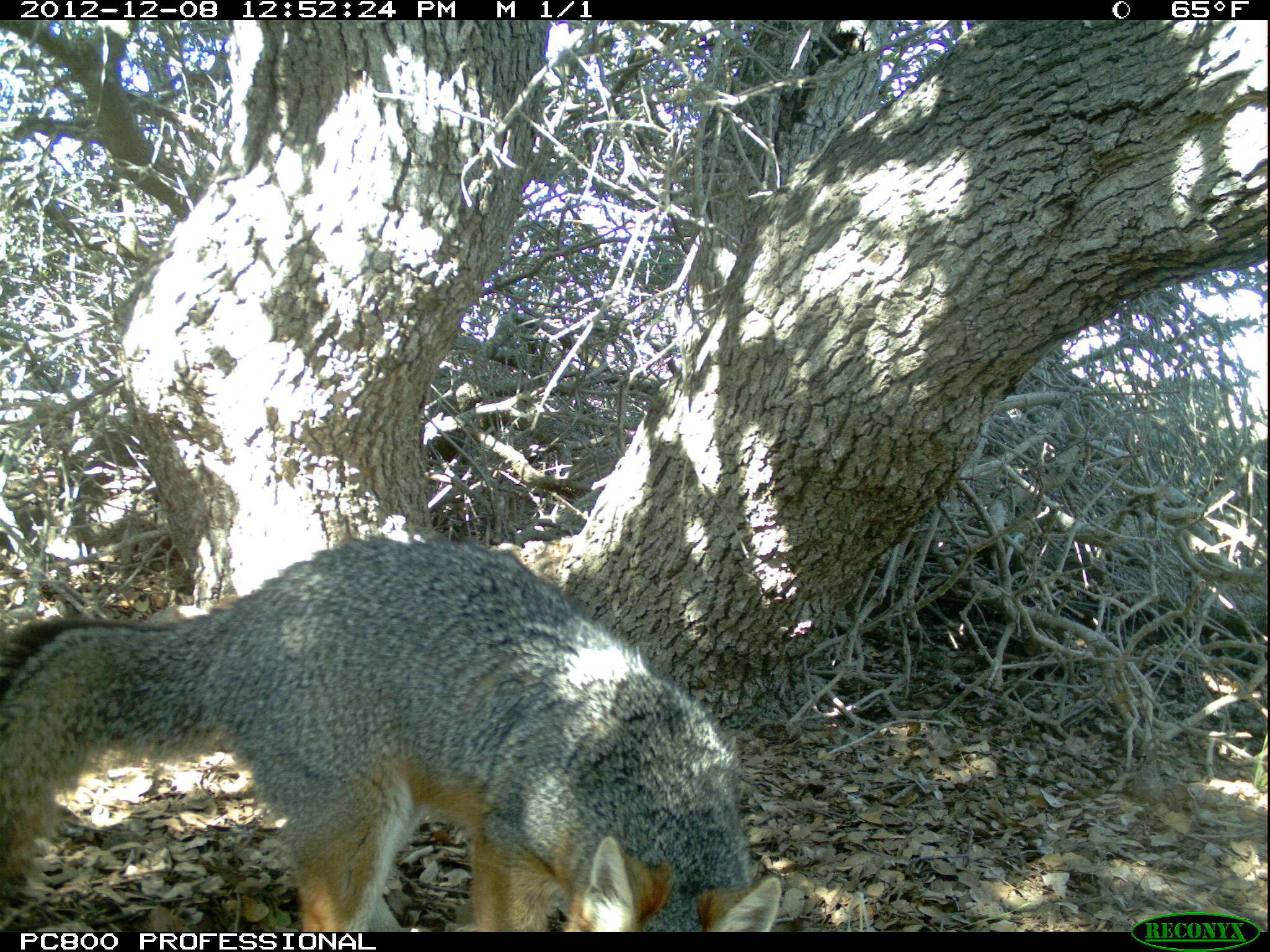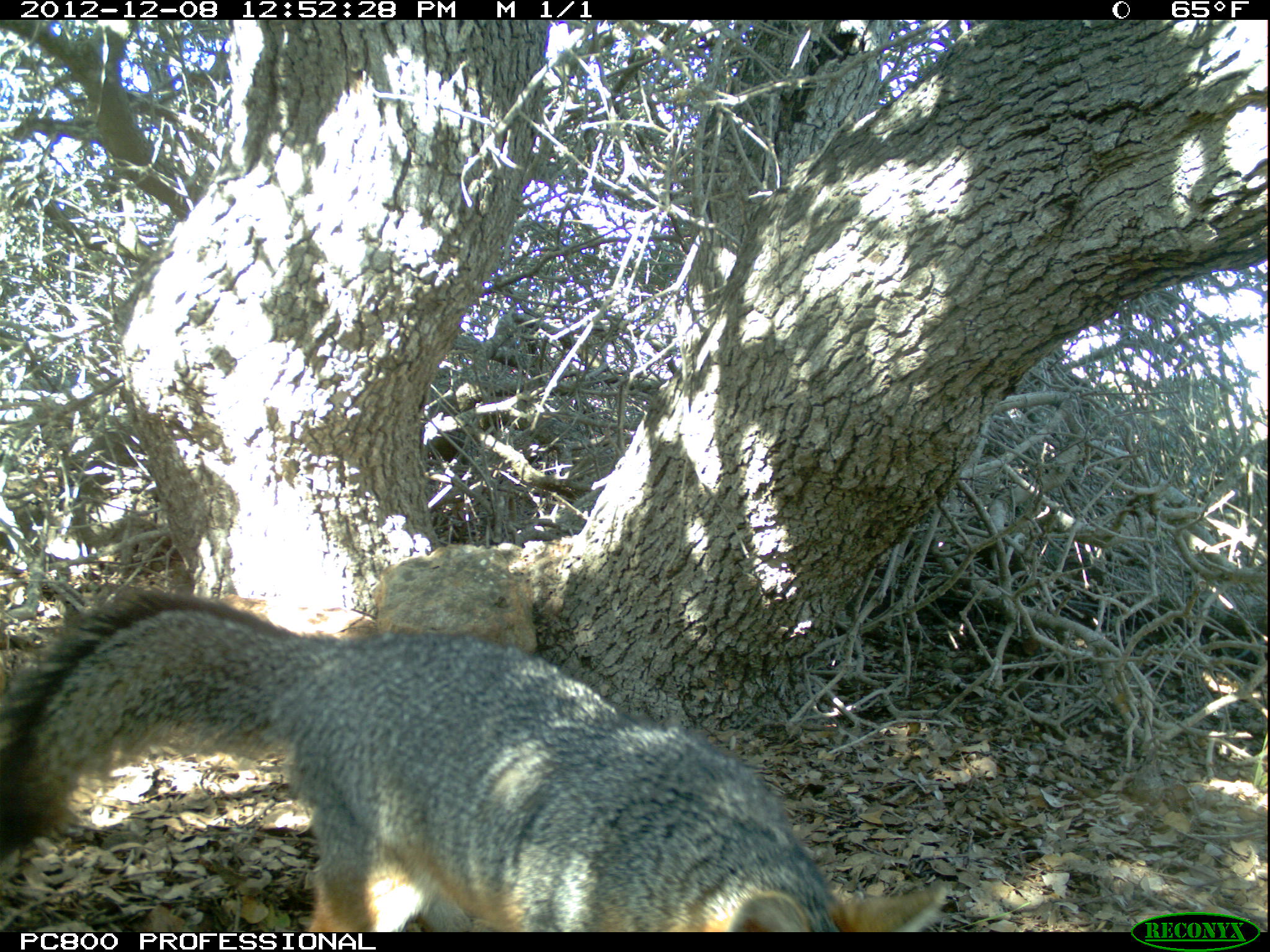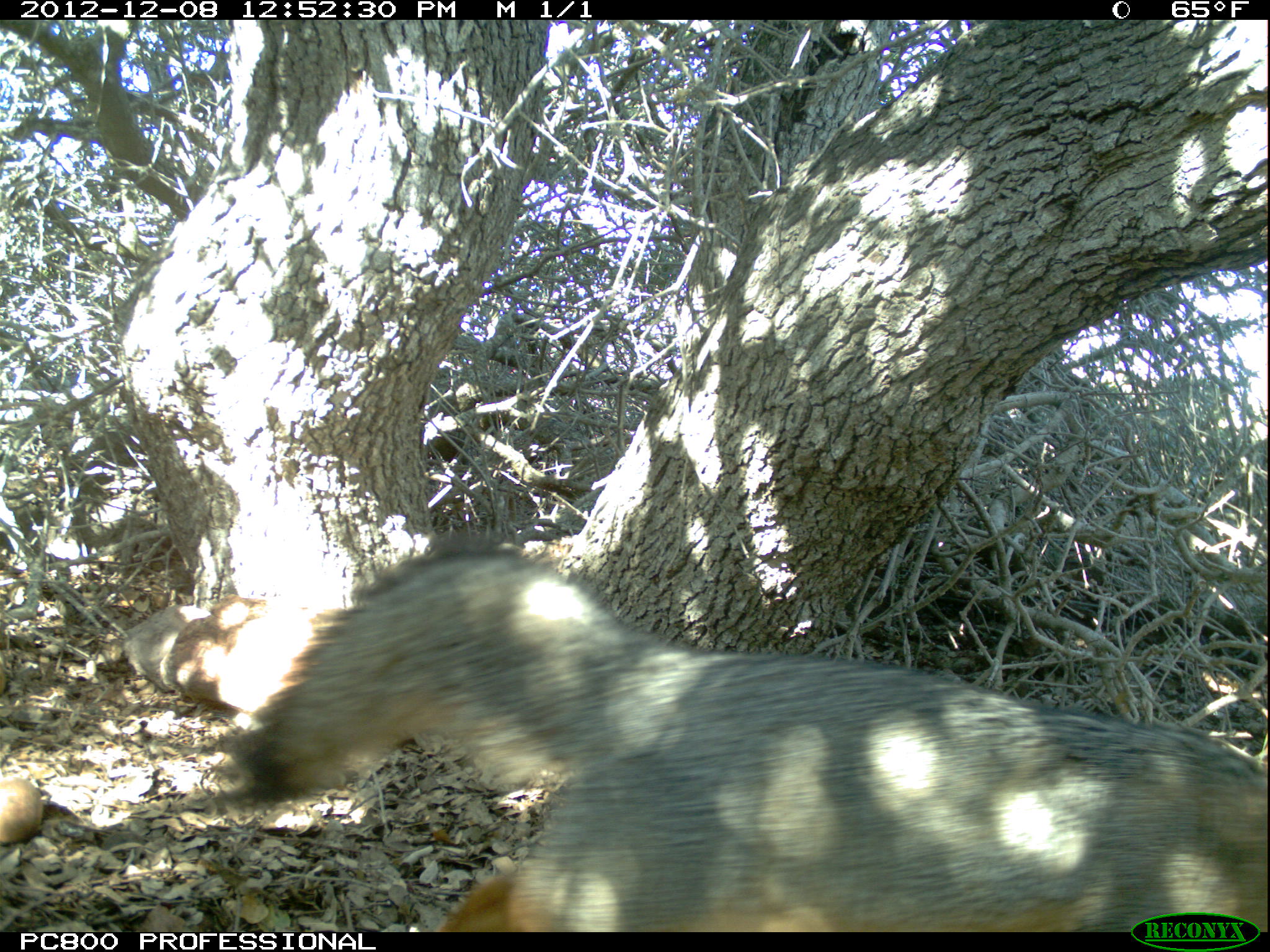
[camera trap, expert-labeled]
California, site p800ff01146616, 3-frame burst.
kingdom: Animalia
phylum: Chordata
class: Mammalia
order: Carnivora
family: Canidae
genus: Urocyon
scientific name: Urocyon littoralis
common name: island fox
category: fox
Fox (island fox) (Urocyon littoralis).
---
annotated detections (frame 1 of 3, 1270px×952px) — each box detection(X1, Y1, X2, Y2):
fox: detection(0, 532, 782, 932)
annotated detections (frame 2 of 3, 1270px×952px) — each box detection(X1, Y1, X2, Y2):
fox: detection(0, 589, 945, 930)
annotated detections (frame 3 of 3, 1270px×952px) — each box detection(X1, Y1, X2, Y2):
fox: detection(239, 544, 1269, 930)